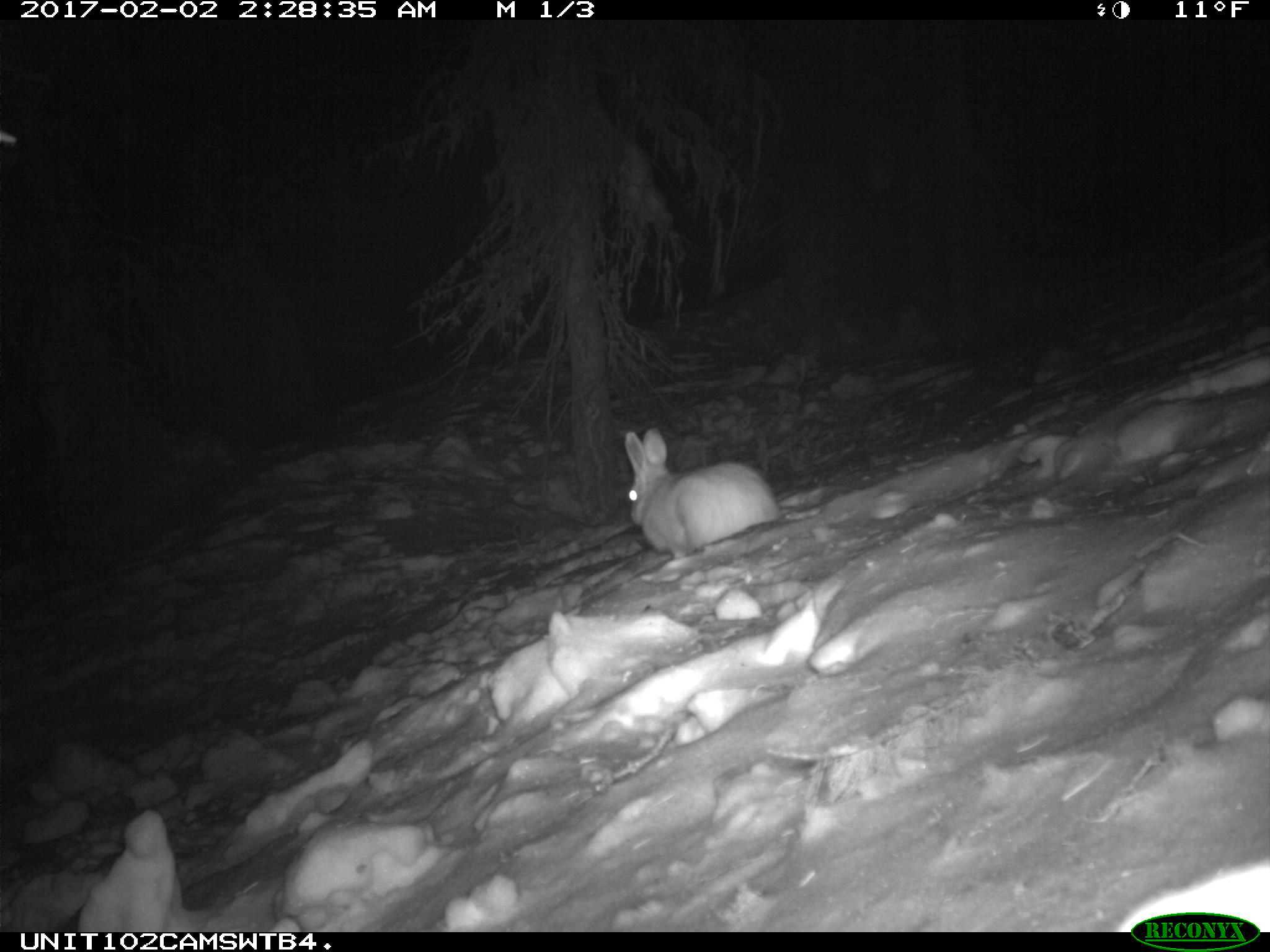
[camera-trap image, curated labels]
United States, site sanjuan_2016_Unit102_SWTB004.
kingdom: Animalia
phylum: Chordata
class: Mammalia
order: Lagomorpha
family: Leporidae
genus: Lepus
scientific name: Lepus americanus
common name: snowshoe hare